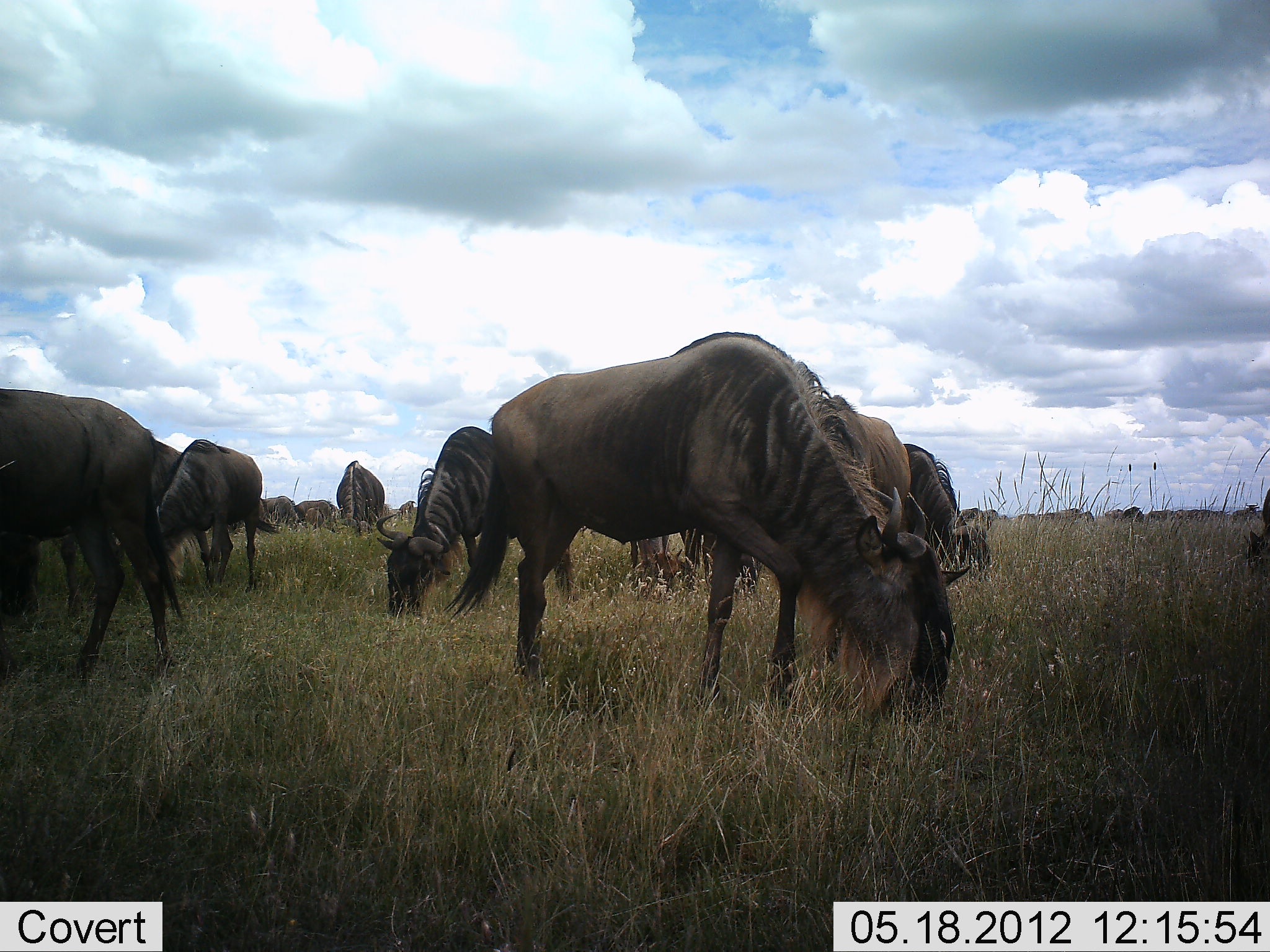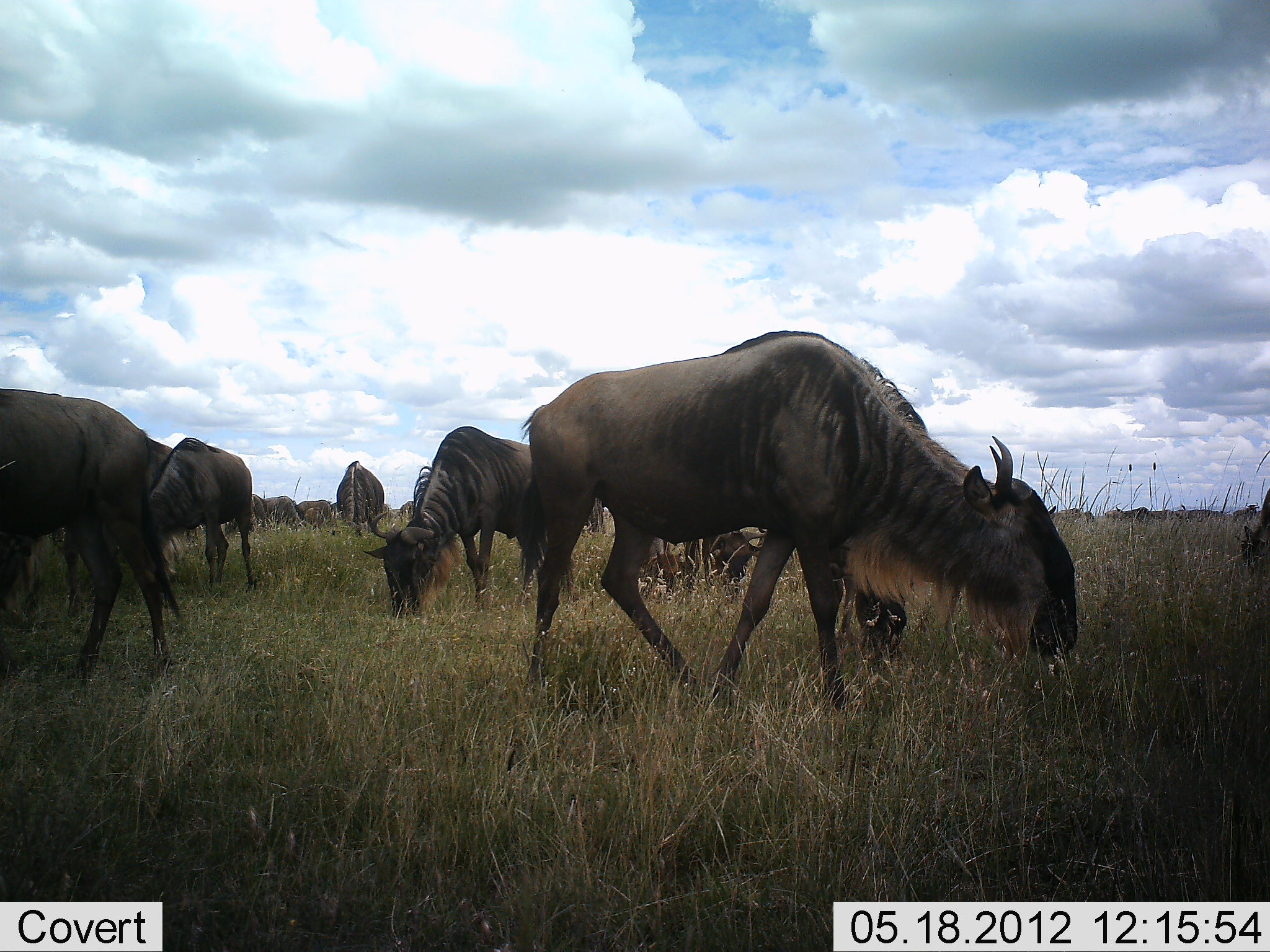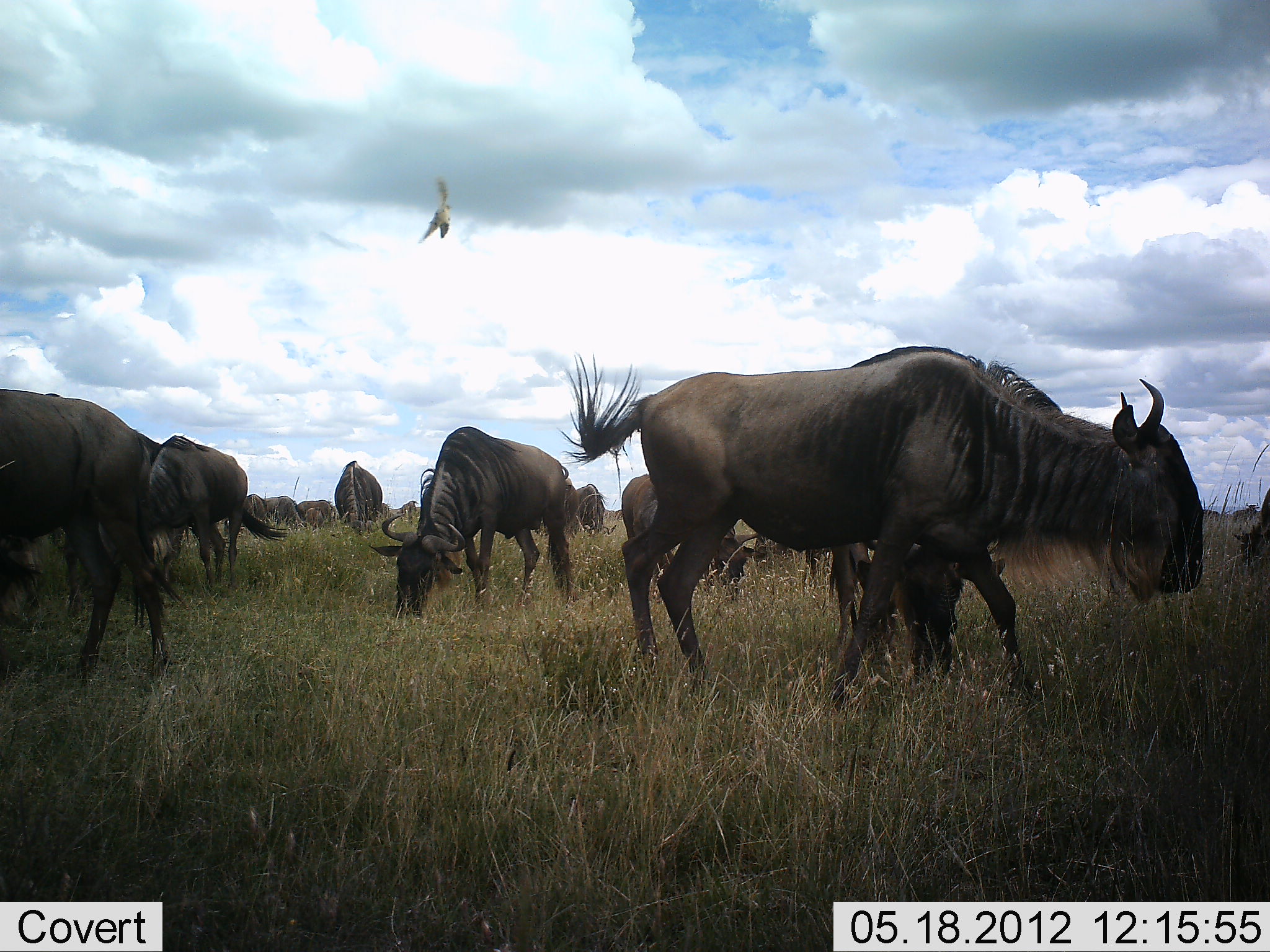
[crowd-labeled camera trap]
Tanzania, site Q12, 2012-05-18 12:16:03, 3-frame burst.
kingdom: Animalia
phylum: Chordata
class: Mammalia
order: Artiodactyla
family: Bovidae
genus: Connochaetes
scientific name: Connochaetes taurinus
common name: blue wildebeest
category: wildebeest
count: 11-50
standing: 20%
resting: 0%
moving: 20%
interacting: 0%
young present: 0%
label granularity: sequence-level